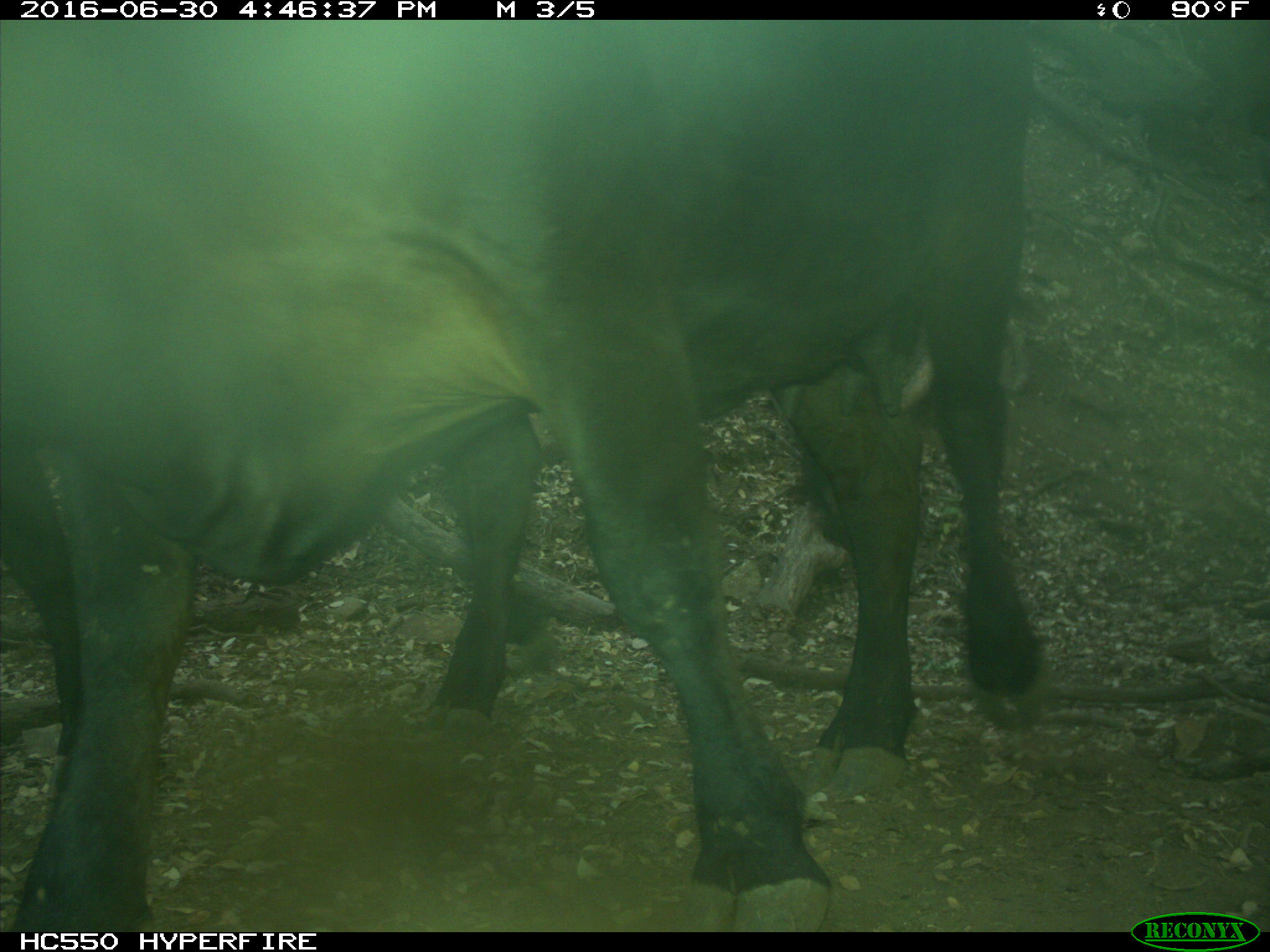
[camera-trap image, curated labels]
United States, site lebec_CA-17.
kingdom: Animalia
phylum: Chordata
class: Mammalia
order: Artiodactyla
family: Bovidae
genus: Bos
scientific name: Bos taurus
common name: domestic cow